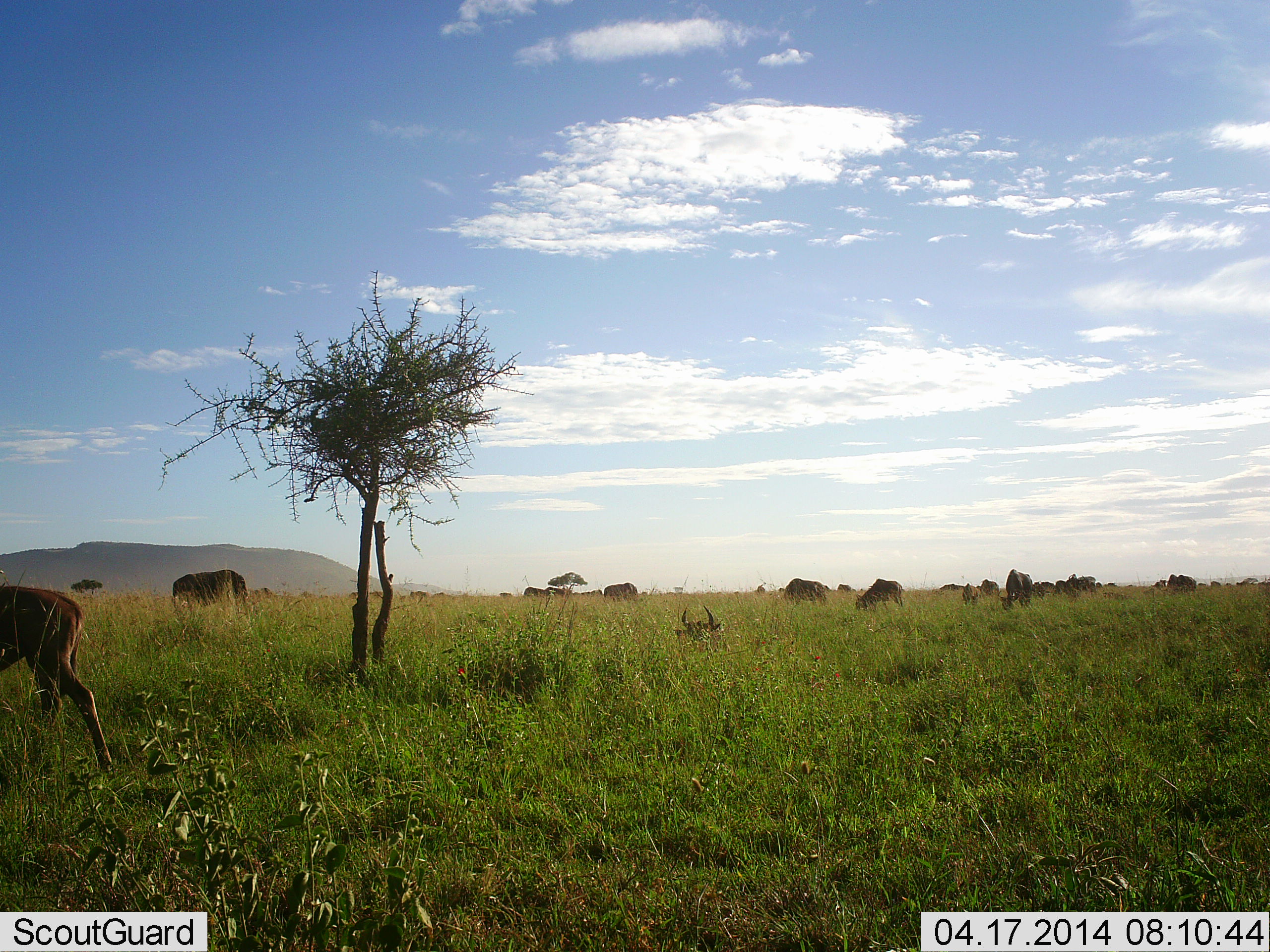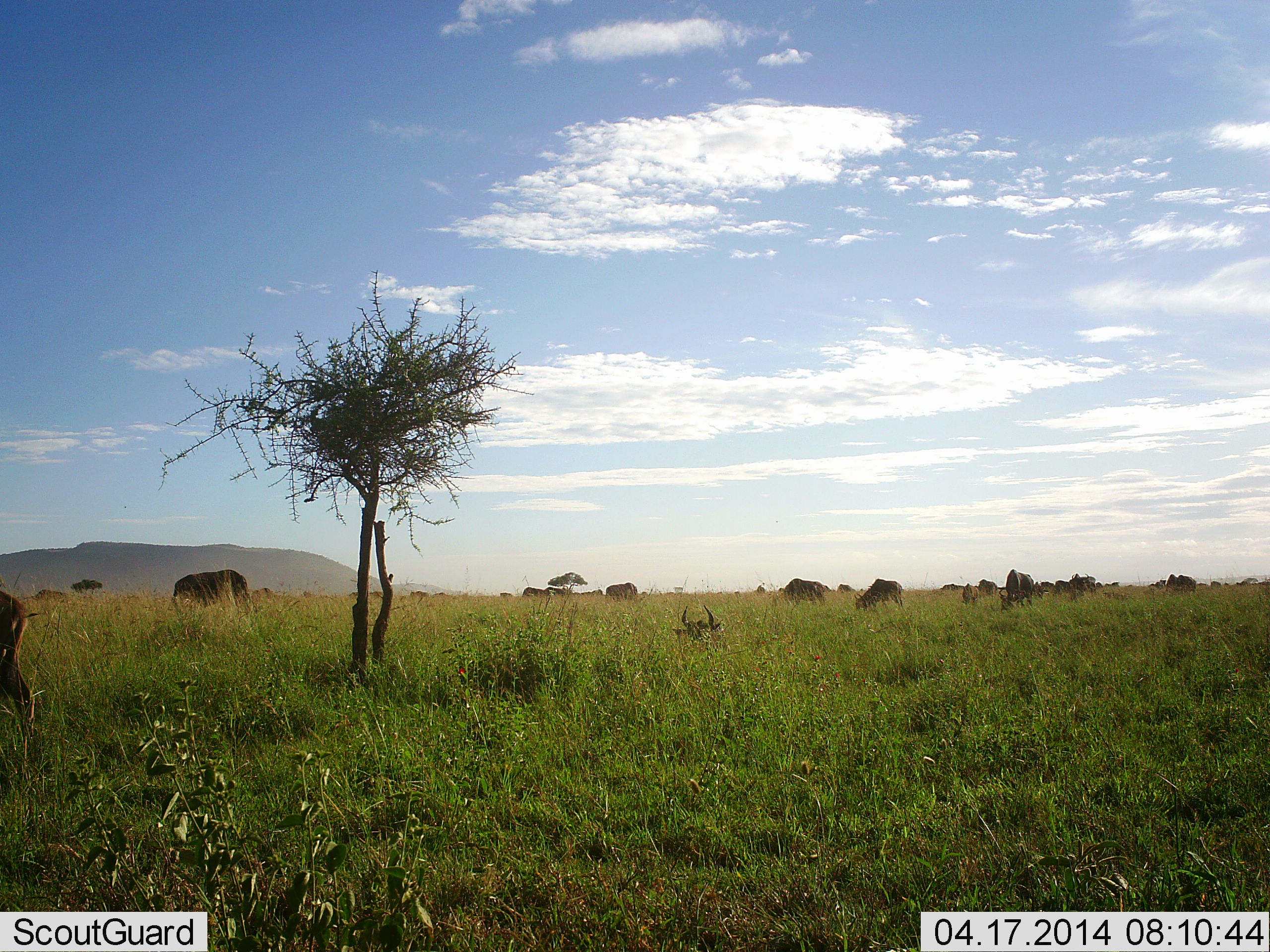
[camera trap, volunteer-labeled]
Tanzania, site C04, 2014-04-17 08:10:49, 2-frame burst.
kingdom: Animalia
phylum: Chordata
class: Mammalia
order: Artiodactyla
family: Bovidae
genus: Connochaetes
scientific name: Connochaetes taurinus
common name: blue wildebeest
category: wildebeest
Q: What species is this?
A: Wildebeest (blue wildebeest) (Connochaetes taurinus).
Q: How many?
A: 11-50.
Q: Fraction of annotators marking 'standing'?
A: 50%.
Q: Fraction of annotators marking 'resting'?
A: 42%.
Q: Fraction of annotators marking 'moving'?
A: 33%.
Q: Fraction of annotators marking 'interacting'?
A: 8%.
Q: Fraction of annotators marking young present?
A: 25%.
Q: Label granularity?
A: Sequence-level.